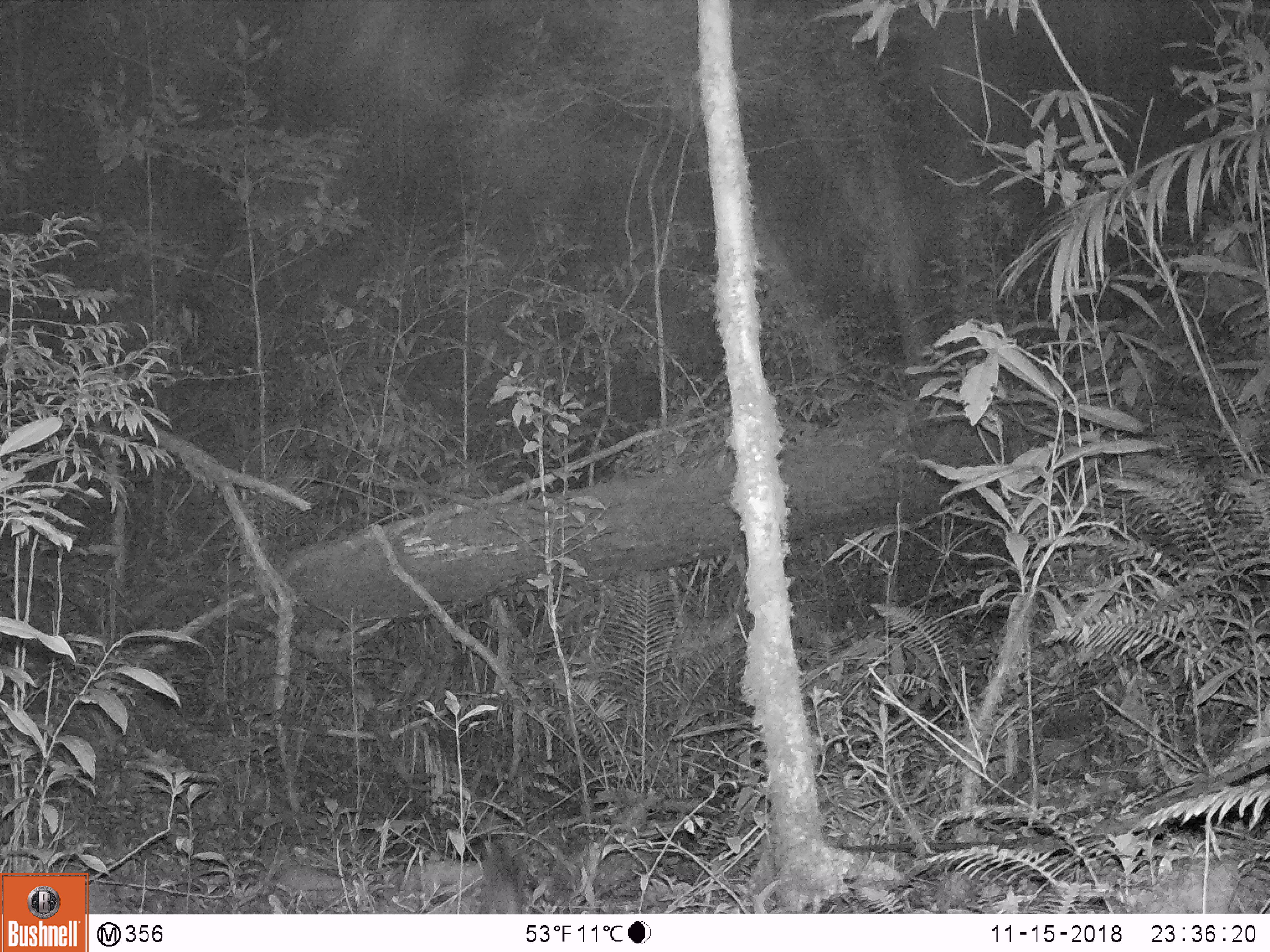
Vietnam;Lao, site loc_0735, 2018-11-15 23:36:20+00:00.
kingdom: Animalia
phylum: Chordata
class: Mammalia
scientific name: Mammalia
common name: mammal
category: unidentified small mammal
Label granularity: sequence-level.